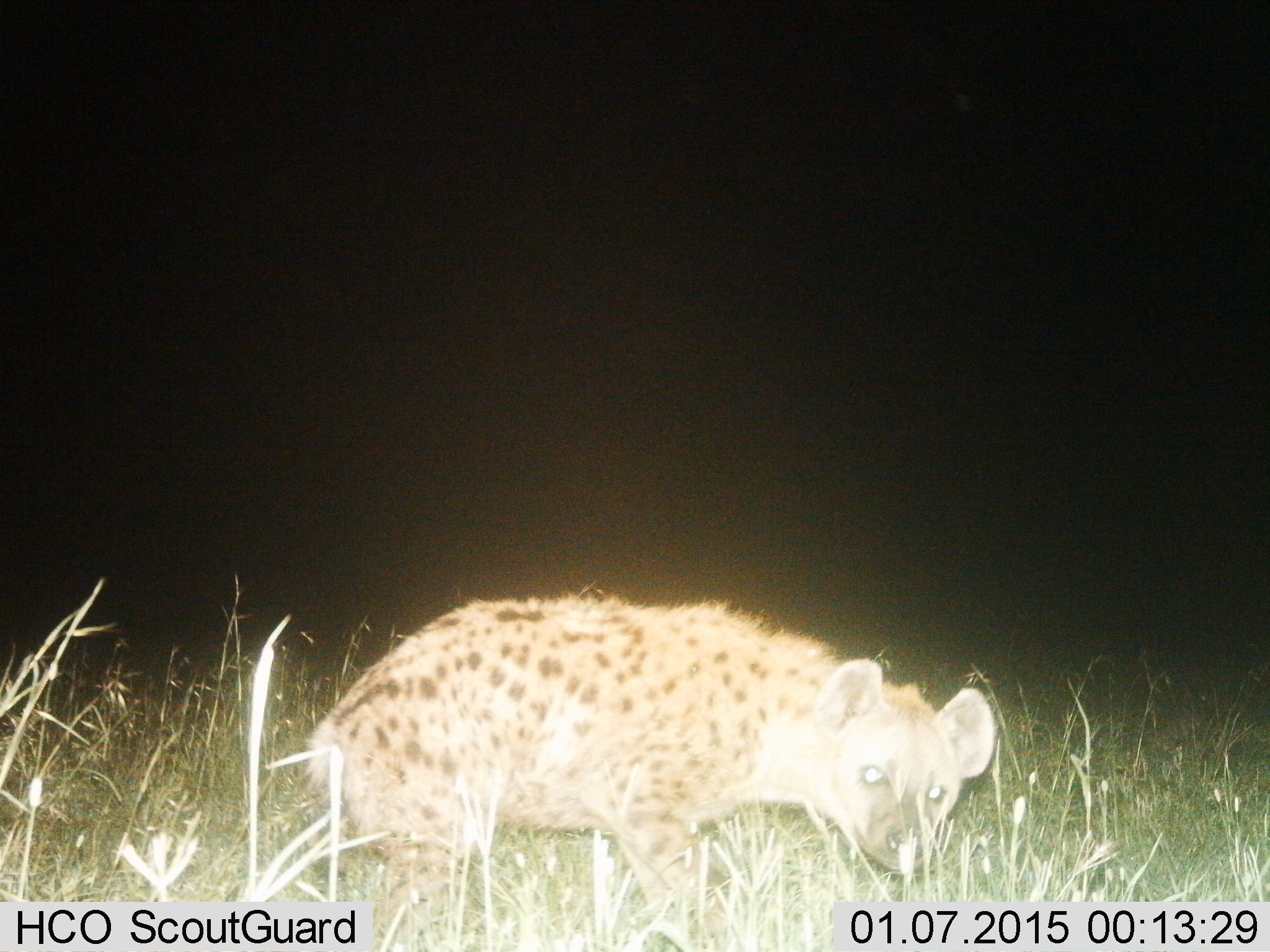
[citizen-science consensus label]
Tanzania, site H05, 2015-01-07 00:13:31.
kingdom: Animalia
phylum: Chordata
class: Mammalia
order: Carnivora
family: Hyaenidae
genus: Crocuta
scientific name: Crocuta crocuta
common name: spotted hyena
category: hyenaspotted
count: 1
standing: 40%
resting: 0%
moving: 60%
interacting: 10%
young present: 0%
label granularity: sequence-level